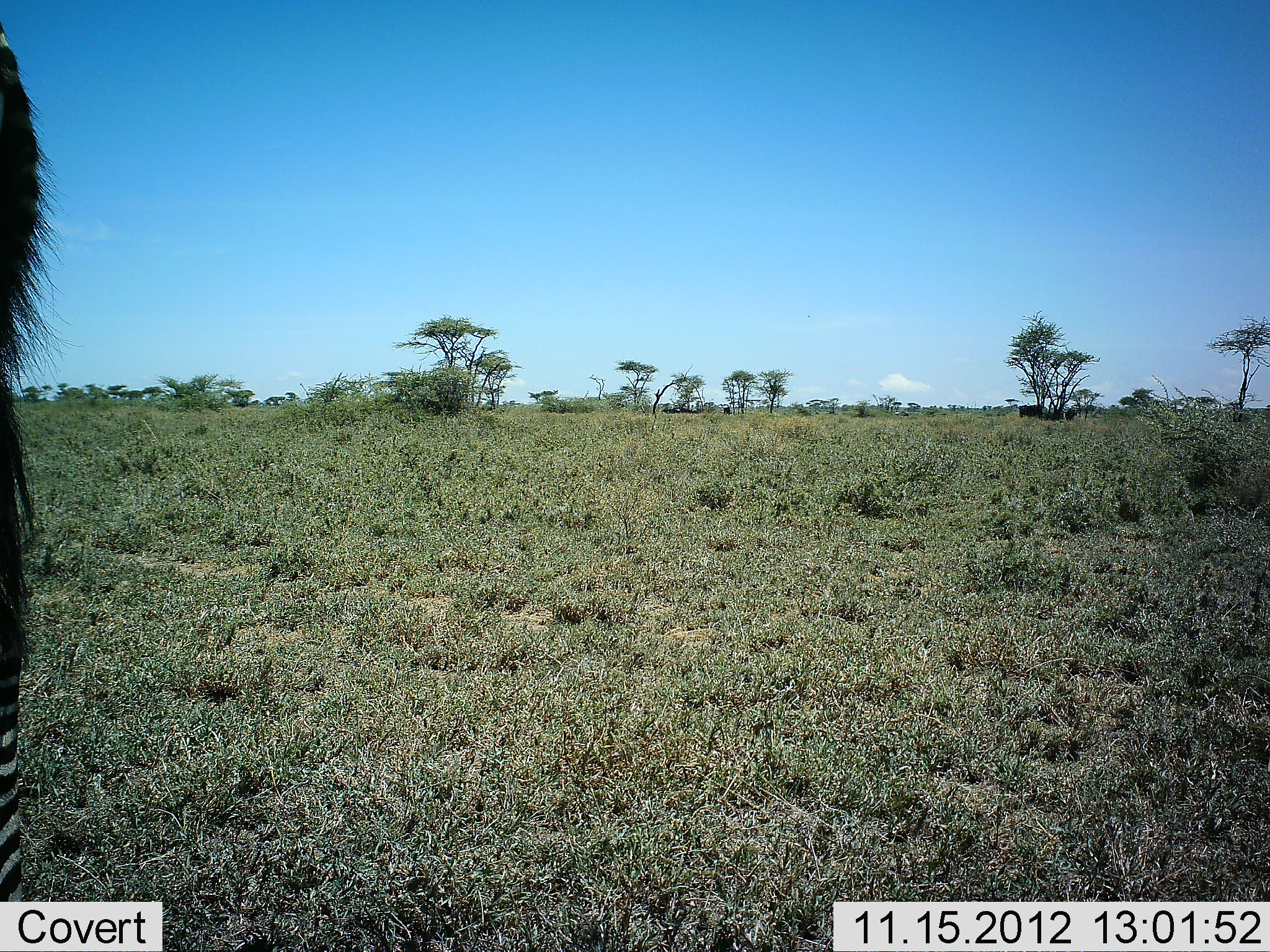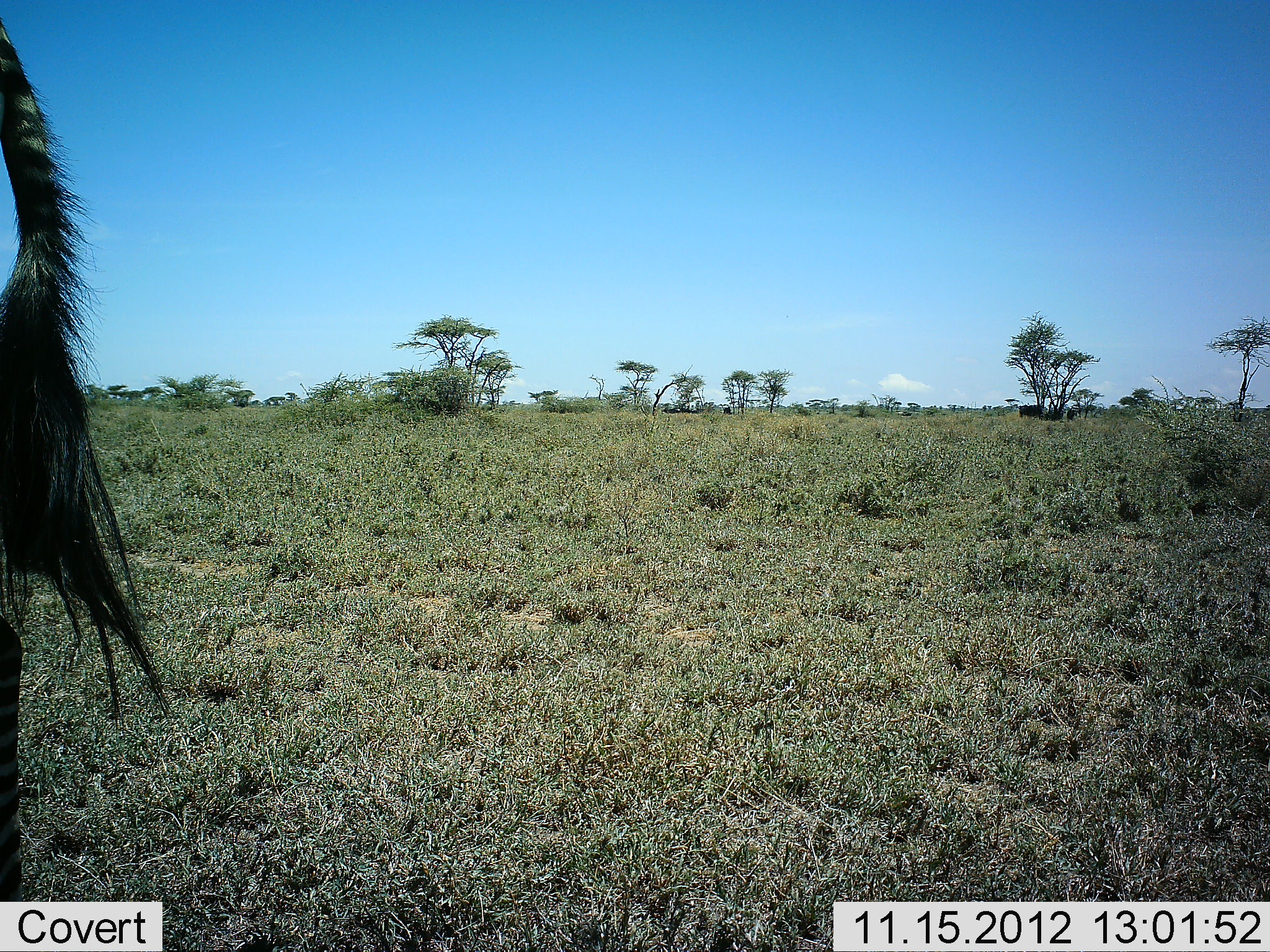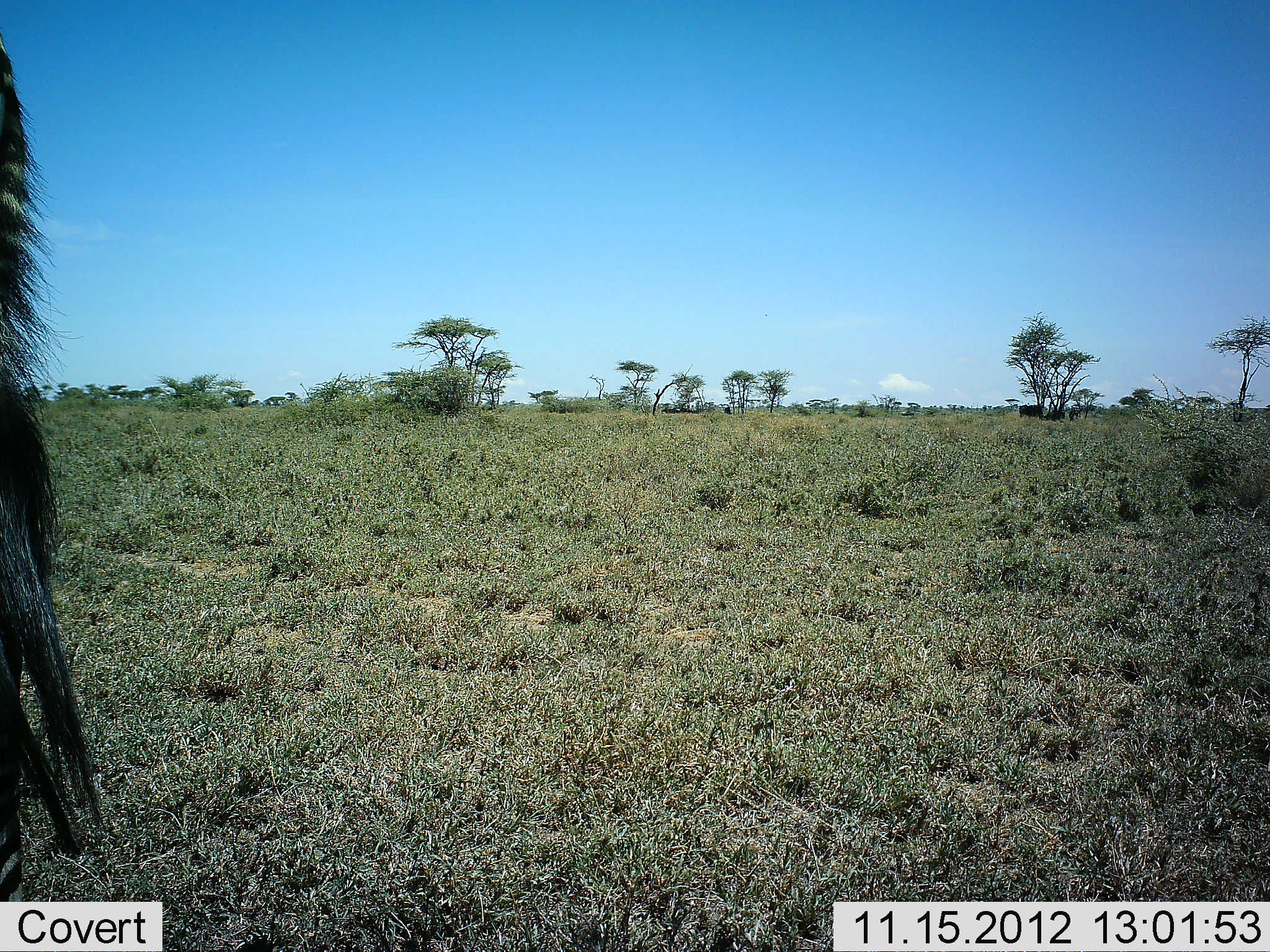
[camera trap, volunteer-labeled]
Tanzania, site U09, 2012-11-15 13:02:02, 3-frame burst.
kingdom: Animalia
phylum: Chordata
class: Mammalia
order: Perissodactyla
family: Equidae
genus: Equus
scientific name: Equus quagga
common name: plains zebra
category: zebra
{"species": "zebra (plains zebra) (Equus quagga)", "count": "1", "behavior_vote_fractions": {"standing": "100%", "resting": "0%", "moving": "8%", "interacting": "0%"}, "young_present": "0%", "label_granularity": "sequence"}